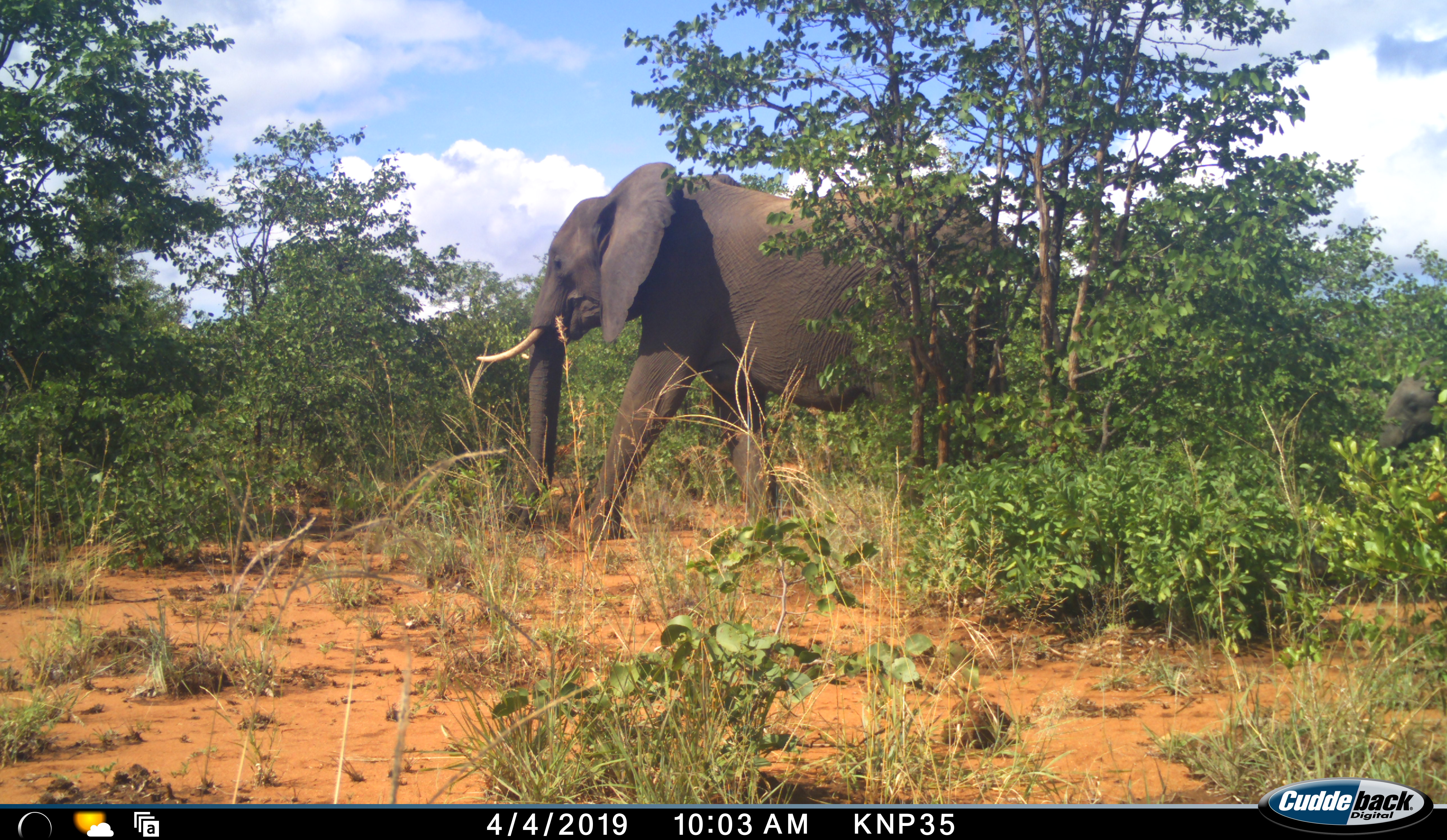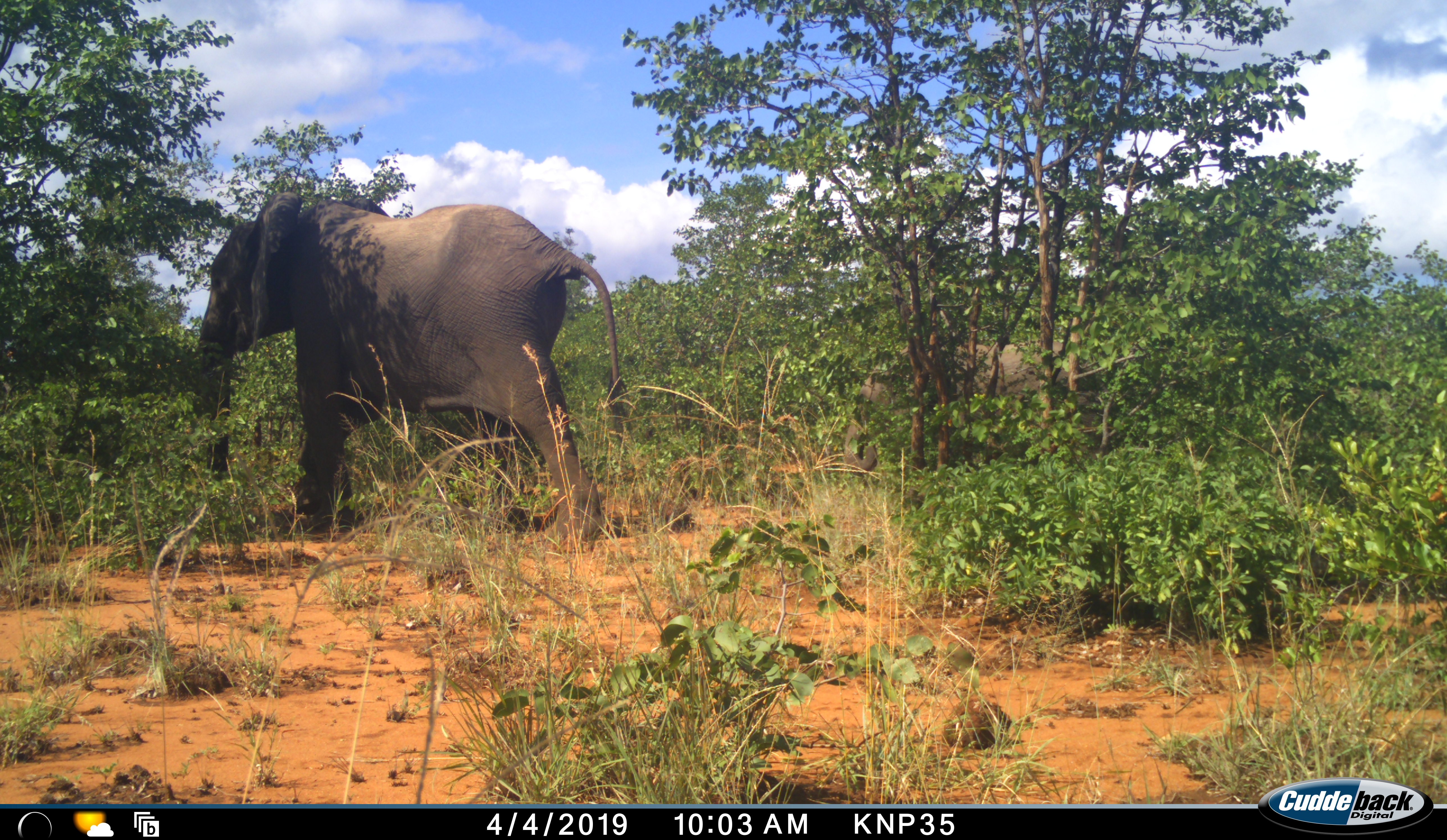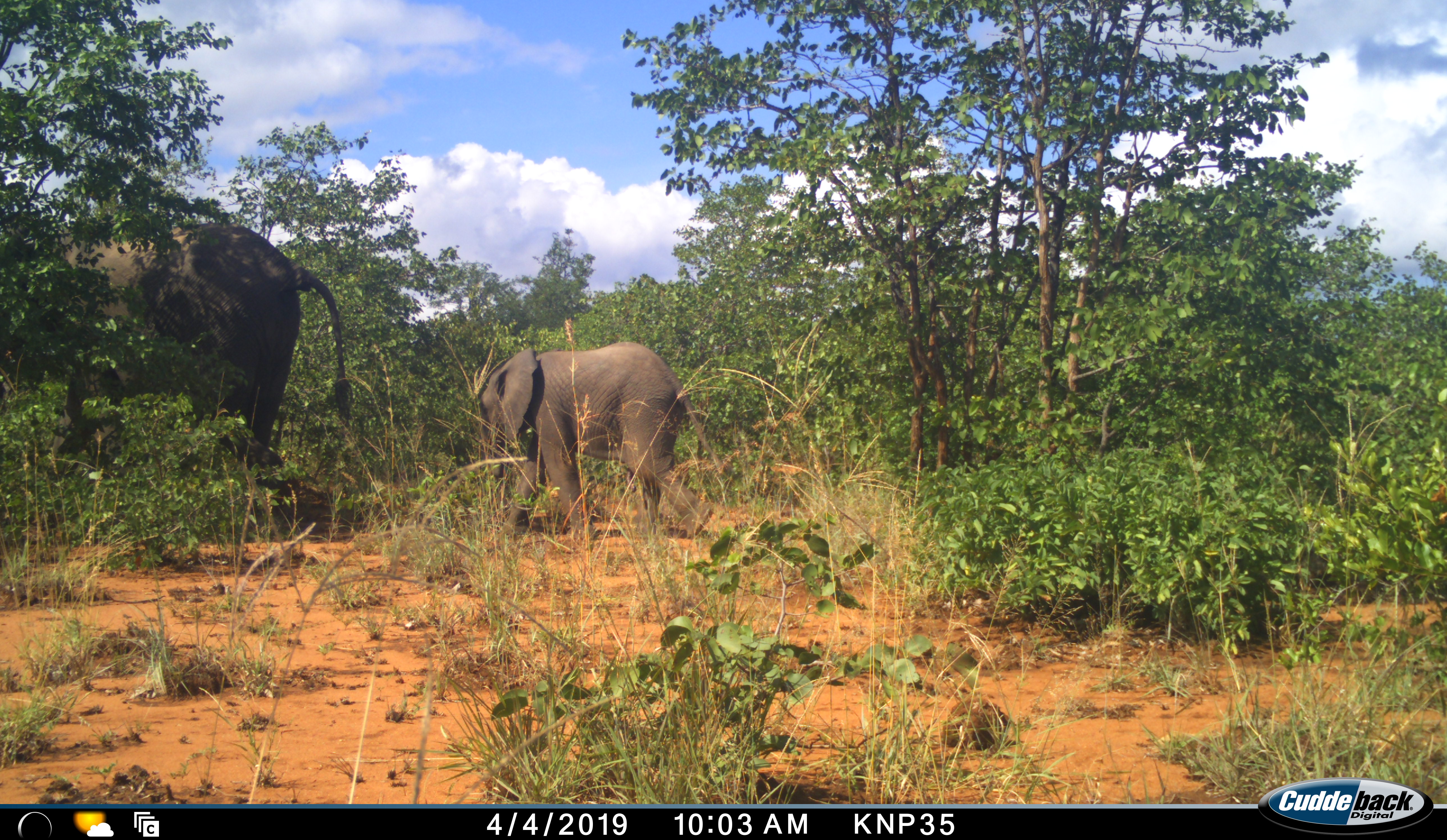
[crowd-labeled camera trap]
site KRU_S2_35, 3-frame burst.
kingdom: Animalia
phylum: Chordata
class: Mammalia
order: Proboscidea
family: Elephantidae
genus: Loxodonta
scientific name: Loxodonta africana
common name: african bush elephant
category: elephant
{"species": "elephant (african bush elephant) (Loxodonta africana)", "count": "2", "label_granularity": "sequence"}